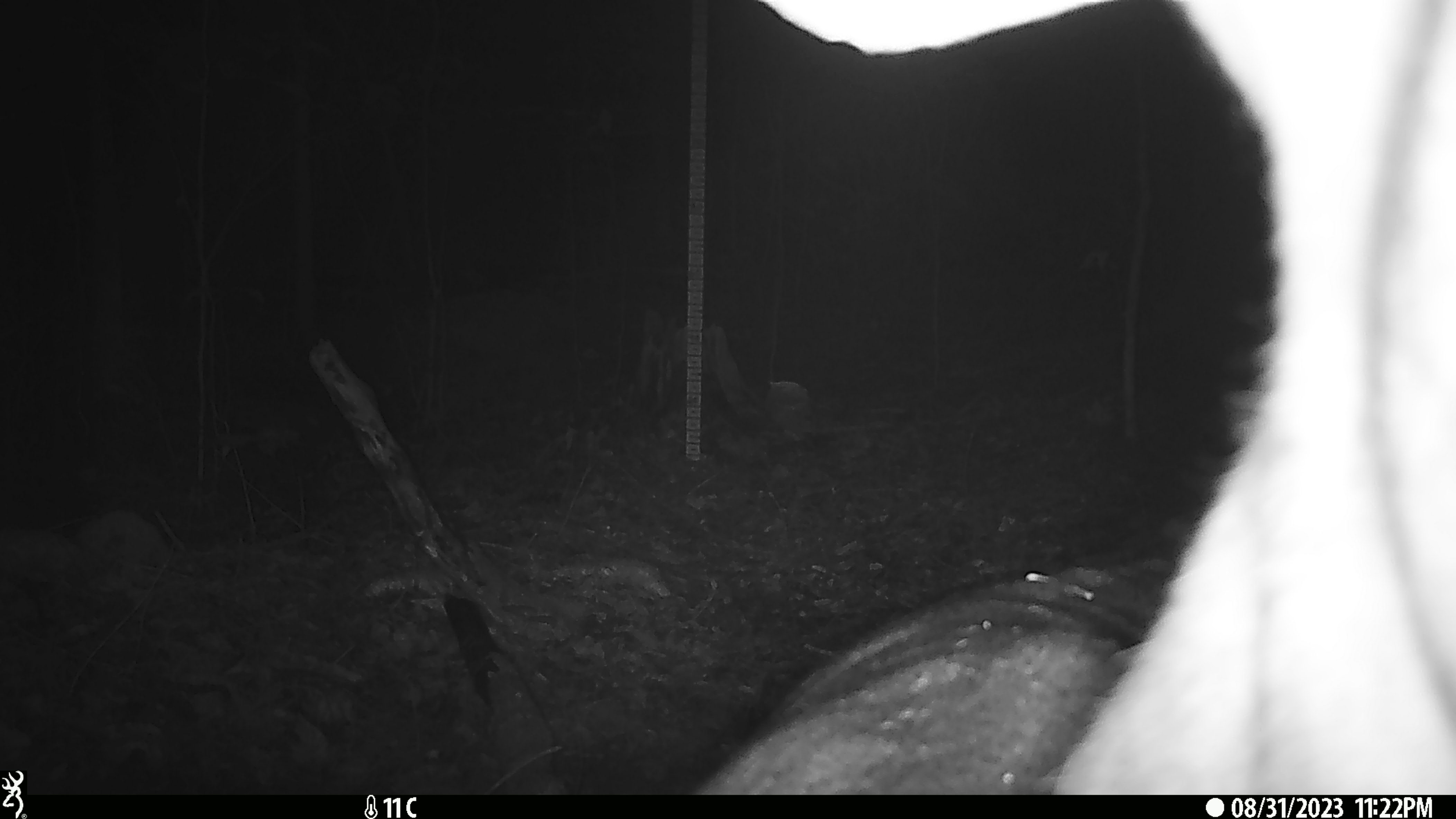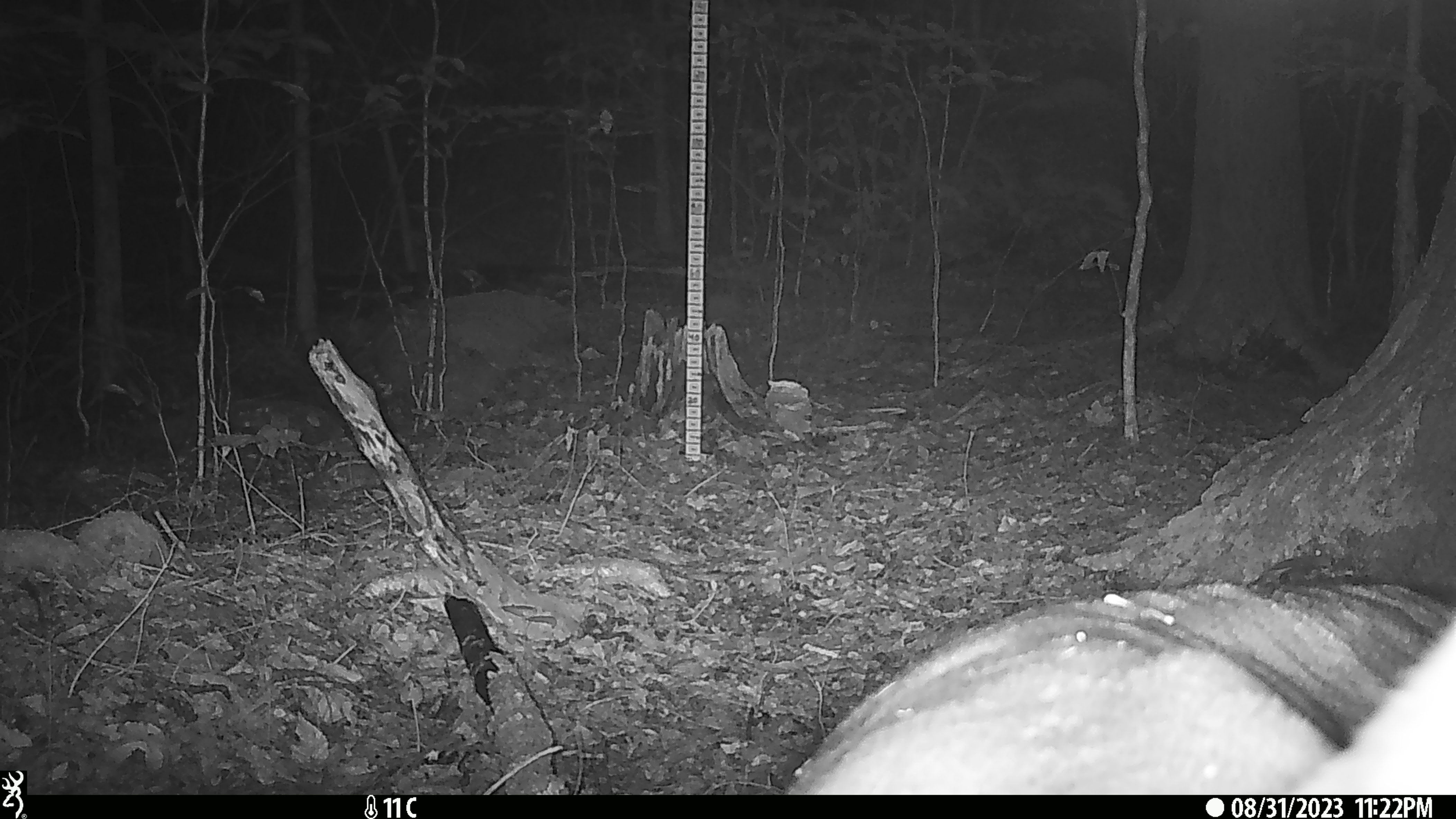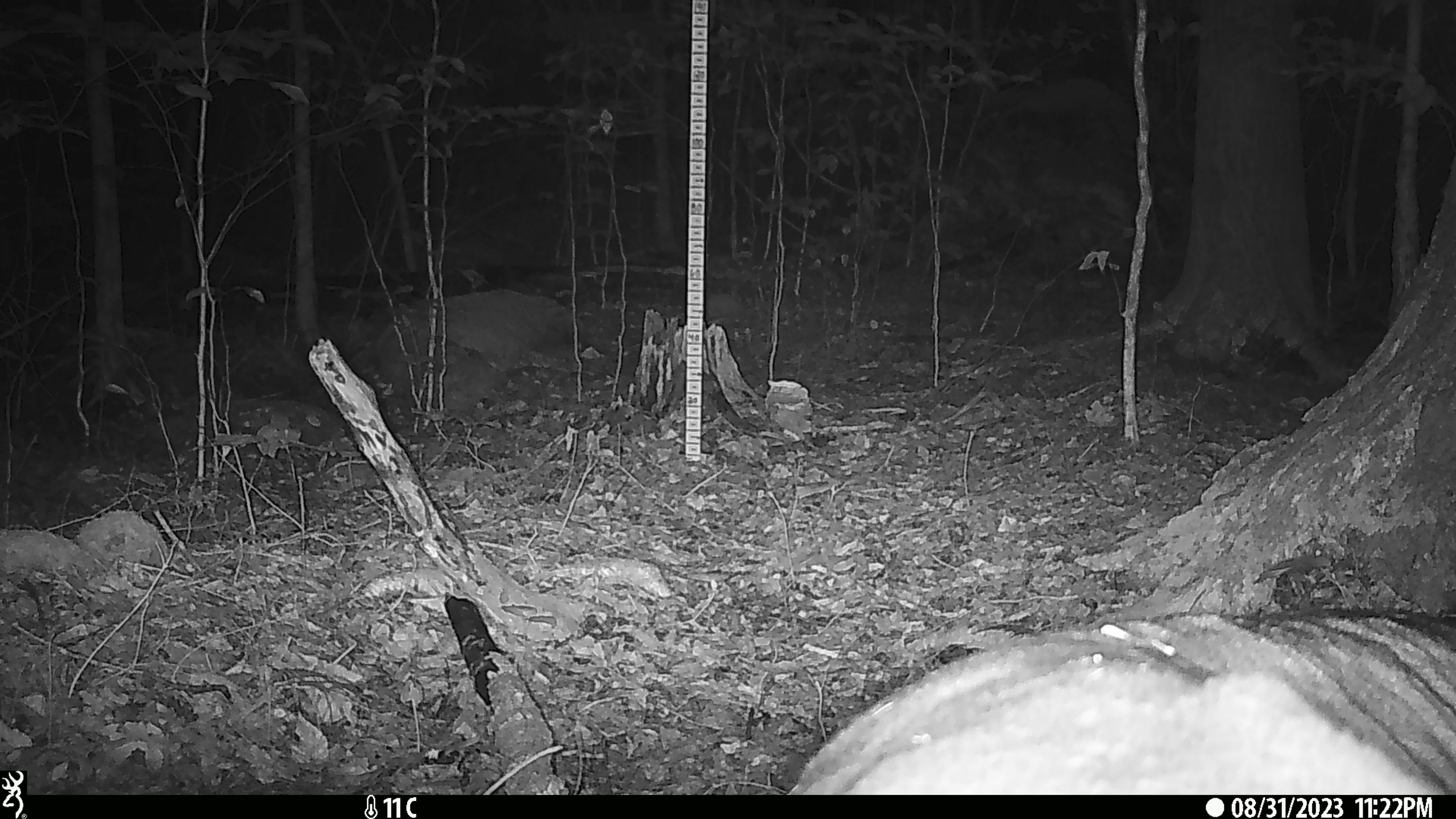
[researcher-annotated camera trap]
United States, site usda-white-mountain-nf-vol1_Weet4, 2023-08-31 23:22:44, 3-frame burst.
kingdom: Animalia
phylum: Chordata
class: Mammalia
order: Artiodactyla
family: Cervidae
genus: Odocoileus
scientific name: Odocoileus virginianus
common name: white-tailed deer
White-tailed deer (Odocoileus virginianus).